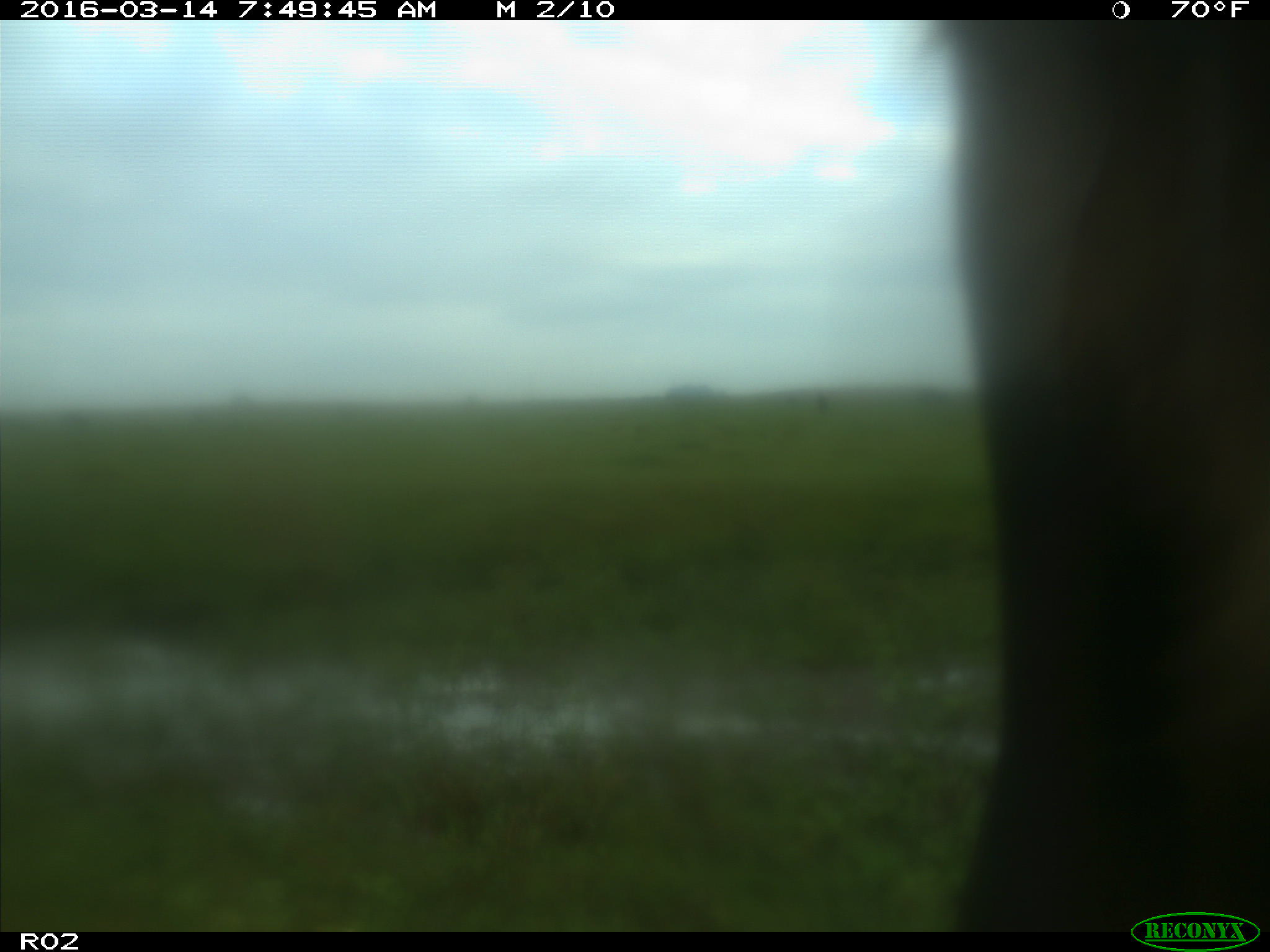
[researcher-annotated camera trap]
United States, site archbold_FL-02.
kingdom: Animalia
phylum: Chordata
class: Mammalia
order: Artiodactyla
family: Bovidae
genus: Bos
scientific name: Bos taurus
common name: domestic cow